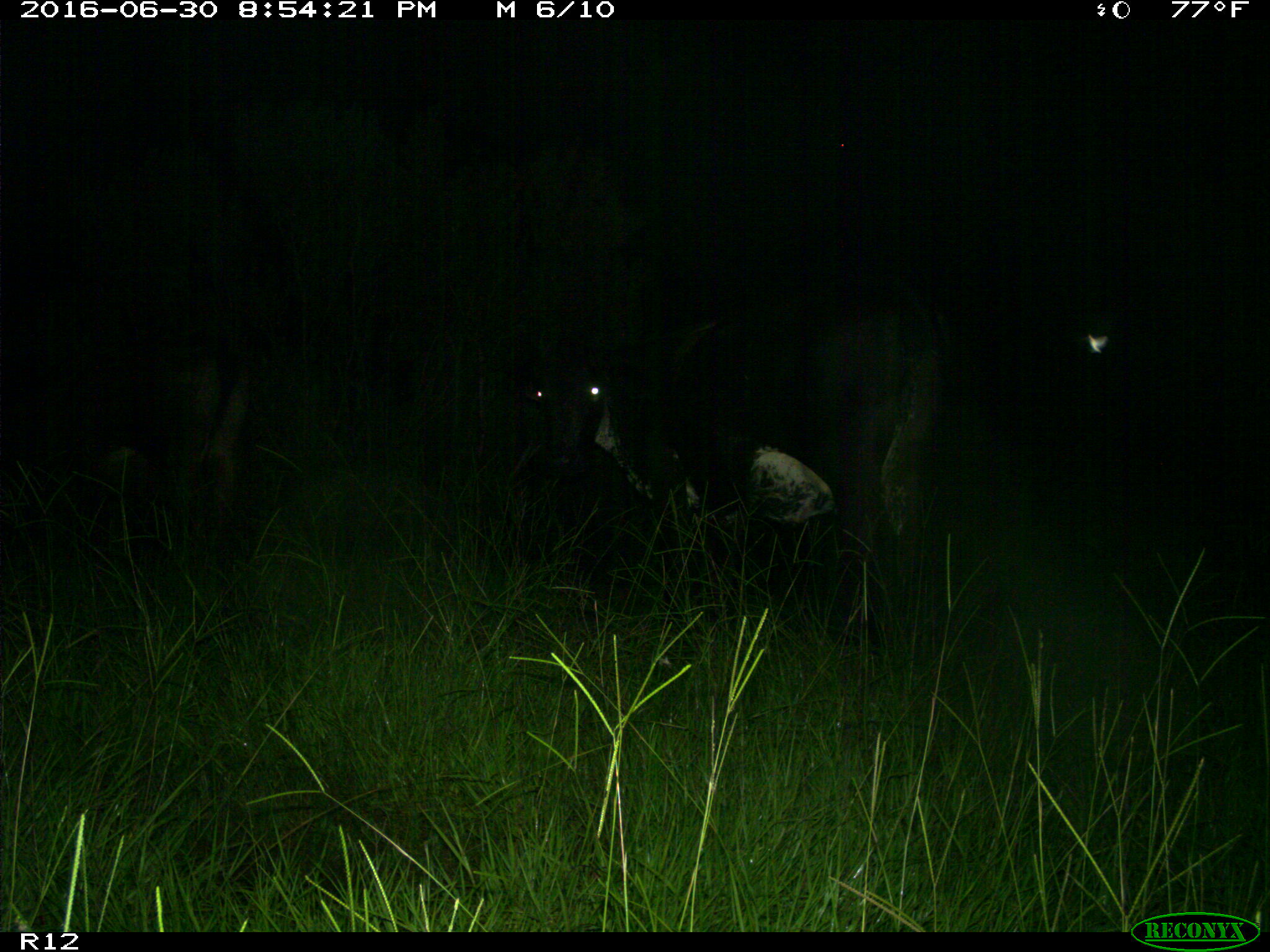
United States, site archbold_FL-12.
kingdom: Animalia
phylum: Chordata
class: Mammalia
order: Artiodactyla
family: Bovidae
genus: Bos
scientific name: Bos taurus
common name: domestic cow